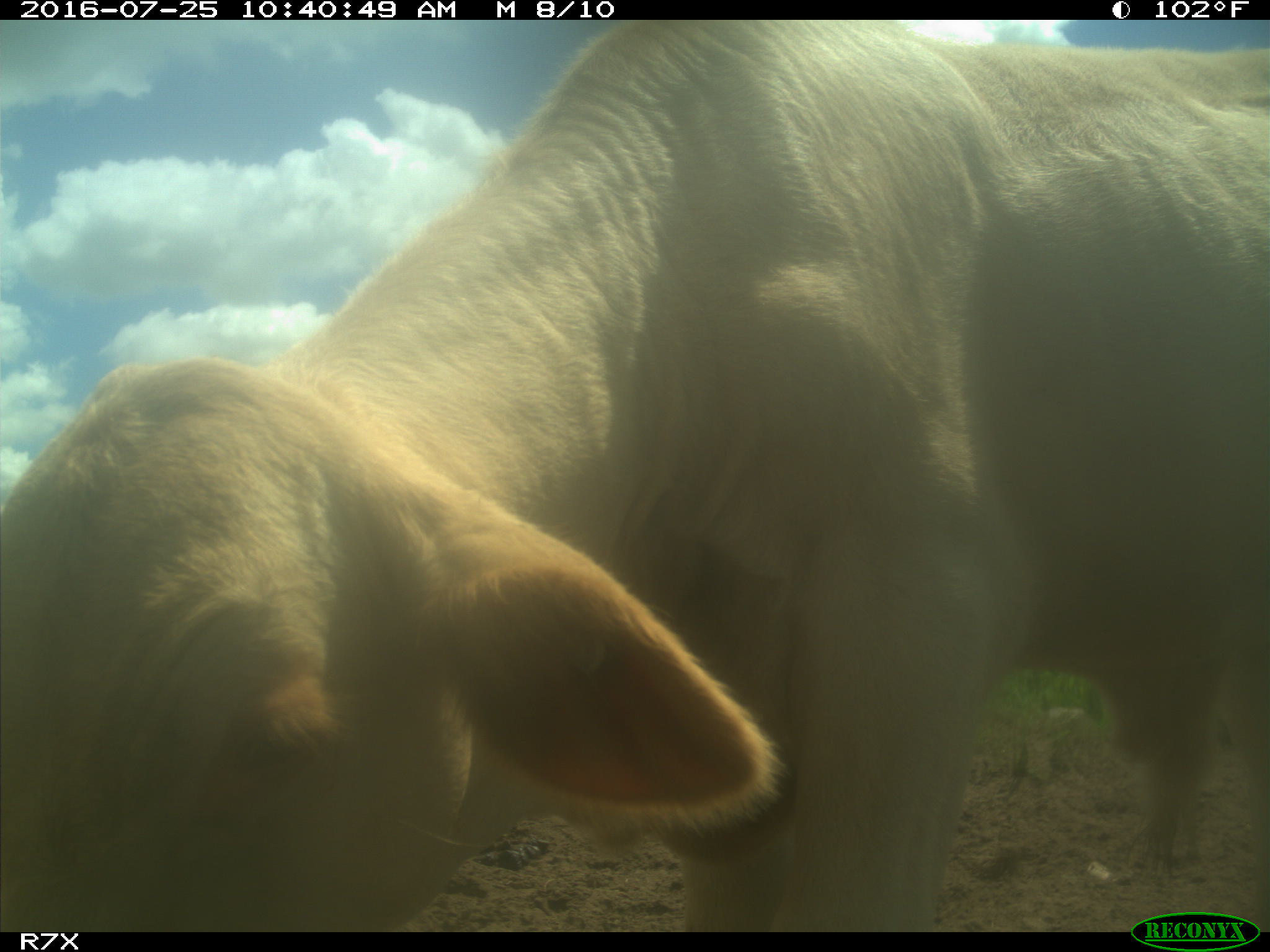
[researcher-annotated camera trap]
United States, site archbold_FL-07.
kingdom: Animalia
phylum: Chordata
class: Mammalia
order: Artiodactyla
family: Bovidae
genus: Bos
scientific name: Bos taurus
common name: domestic cow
Bos taurus (domestic cow).